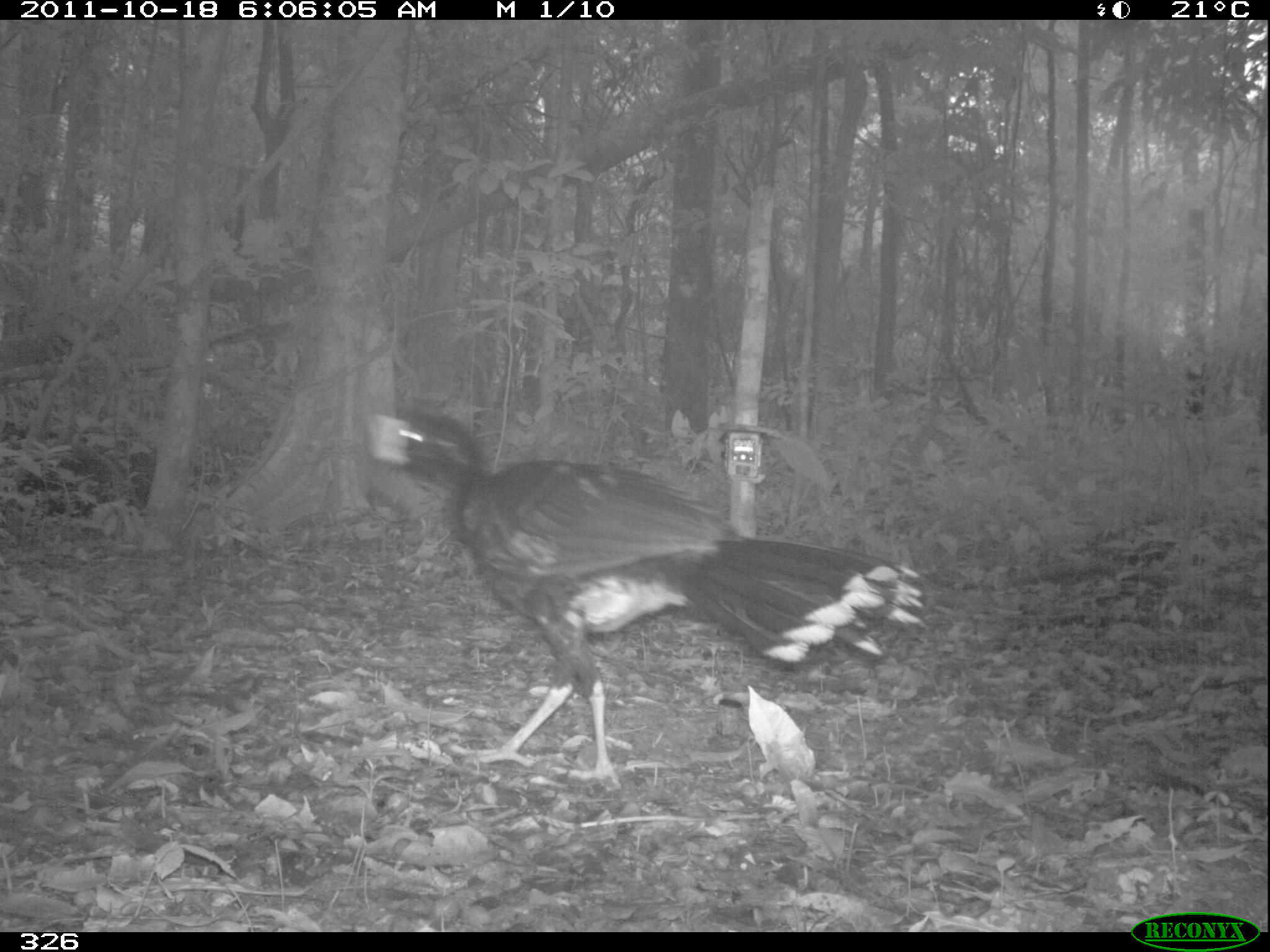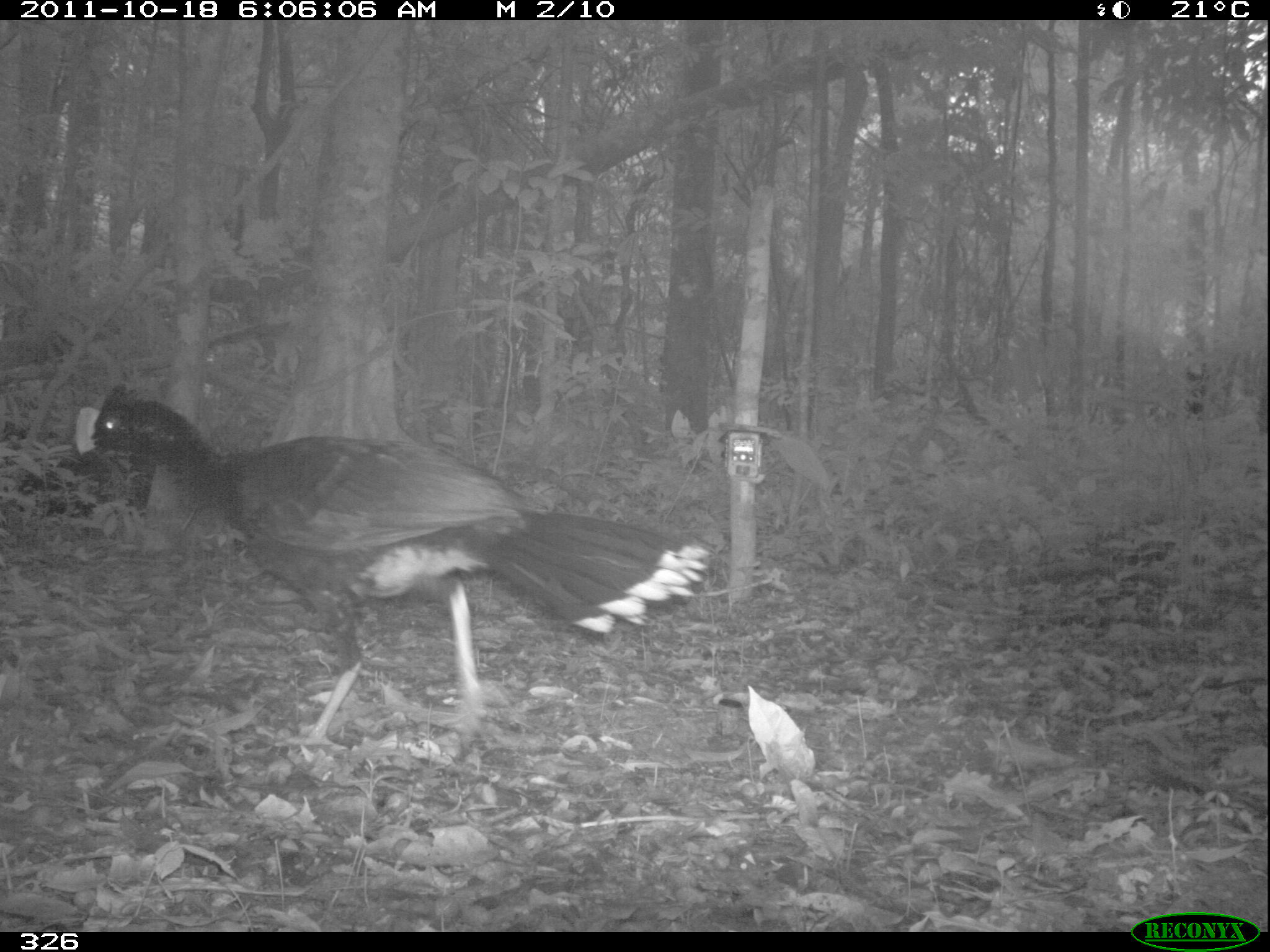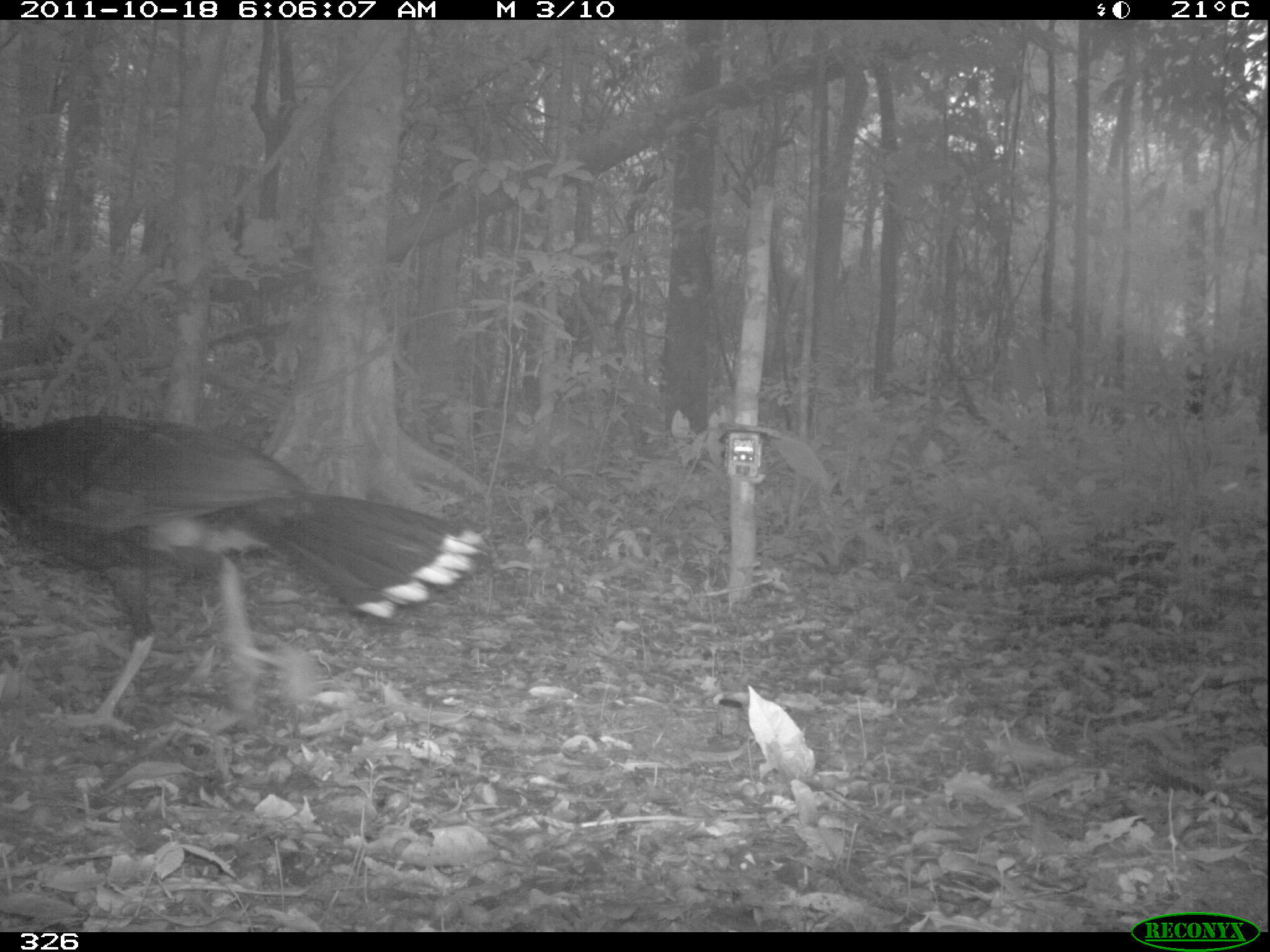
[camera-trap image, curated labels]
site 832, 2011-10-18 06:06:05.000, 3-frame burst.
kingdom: Animalia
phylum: Chordata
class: Aves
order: Galliformes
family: Cracidae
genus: Mitu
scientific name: Mitu tuberosum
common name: razor-billed curassow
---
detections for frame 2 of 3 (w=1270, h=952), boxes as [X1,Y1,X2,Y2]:
mitu tuberosum: [73,381,713,761]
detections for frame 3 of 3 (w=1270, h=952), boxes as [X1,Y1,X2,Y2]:
mitu tuberosum: [0,411,485,739]